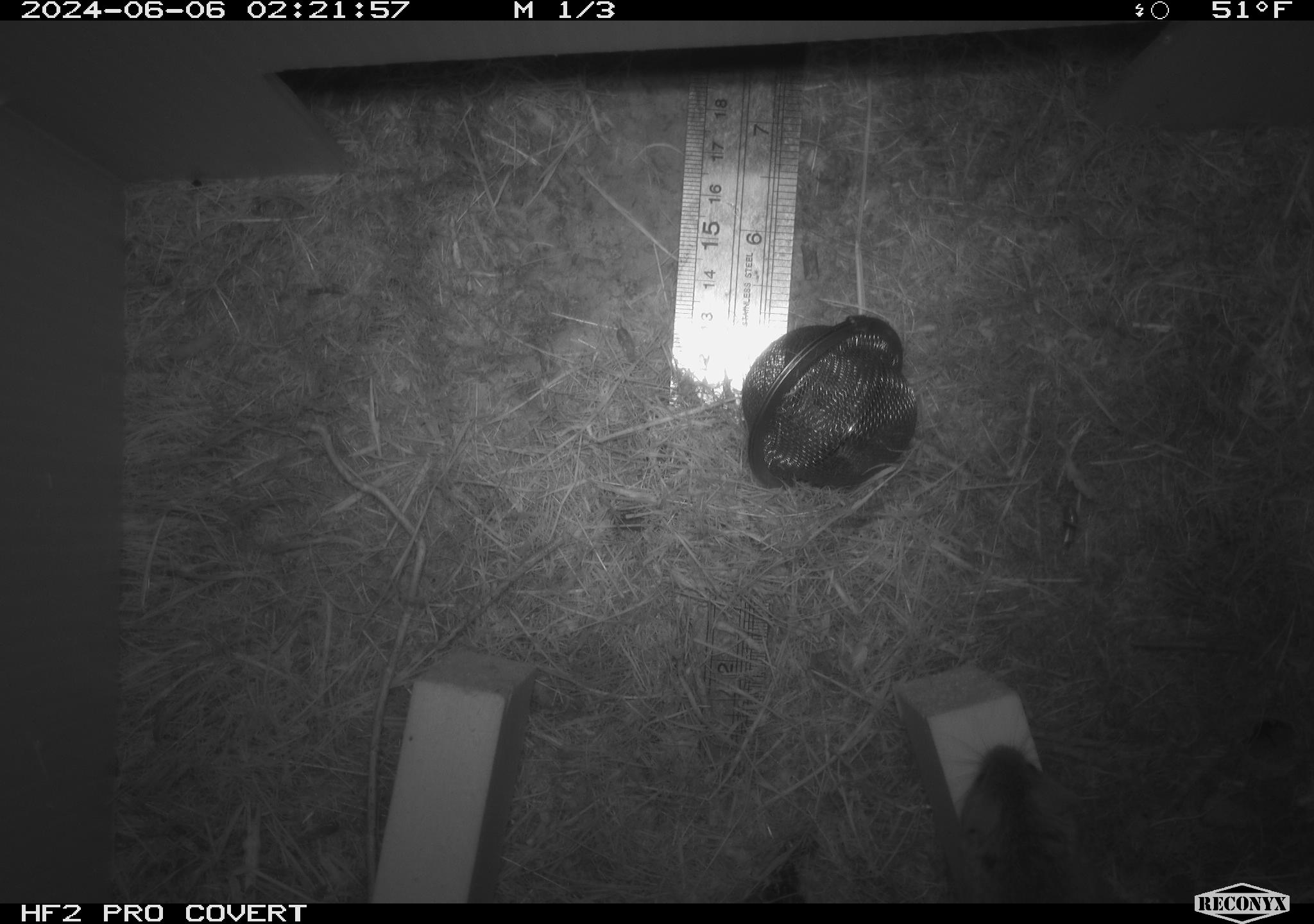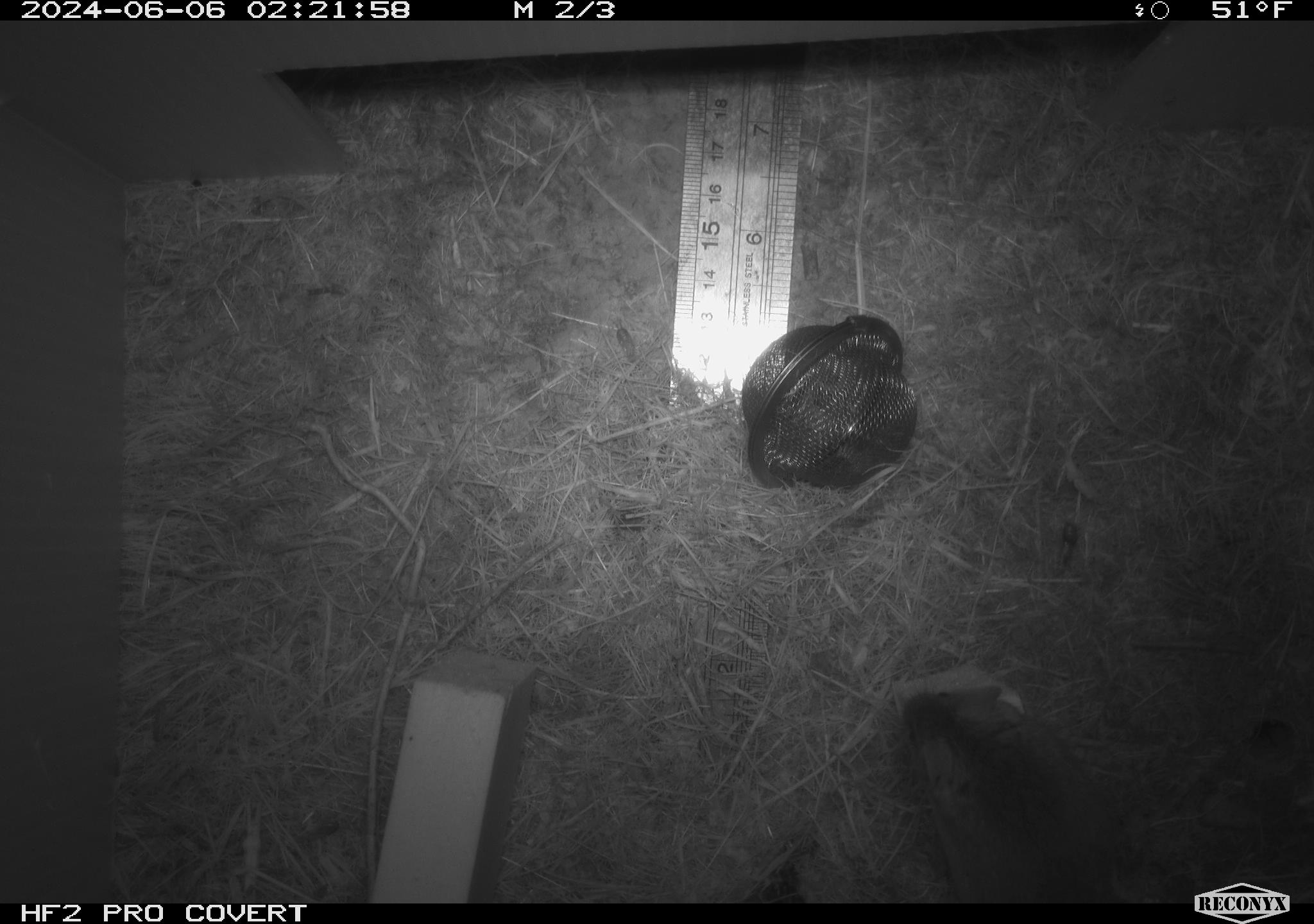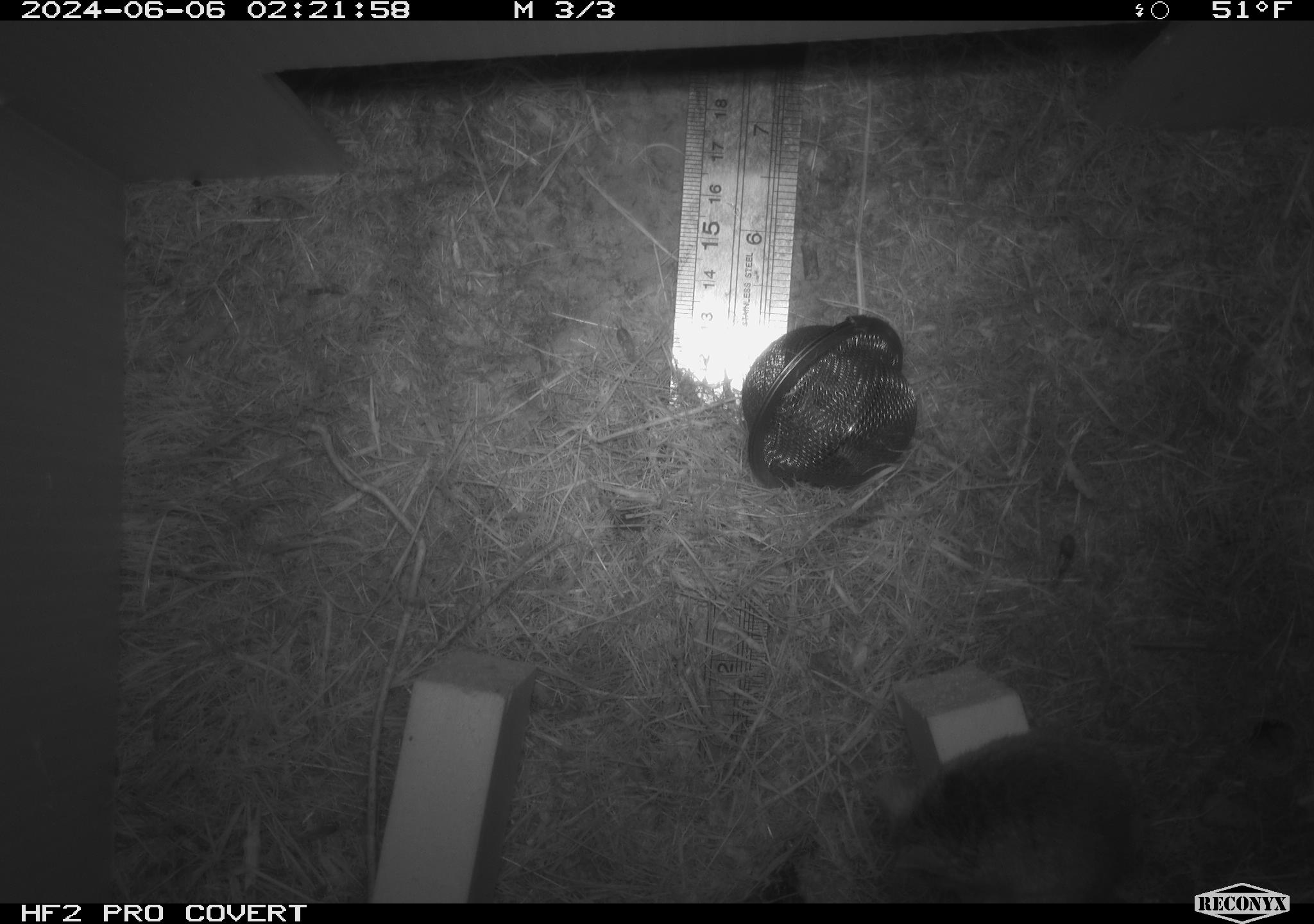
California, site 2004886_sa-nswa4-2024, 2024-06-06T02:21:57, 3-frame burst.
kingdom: Animalia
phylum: Arthropoda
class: Insecta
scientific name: Insecta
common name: insect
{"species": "insect (Insecta)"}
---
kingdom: Animalia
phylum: Chordata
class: Mammalia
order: Rodentia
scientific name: Rodentia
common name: mouse species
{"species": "mouse species (Rodentia)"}